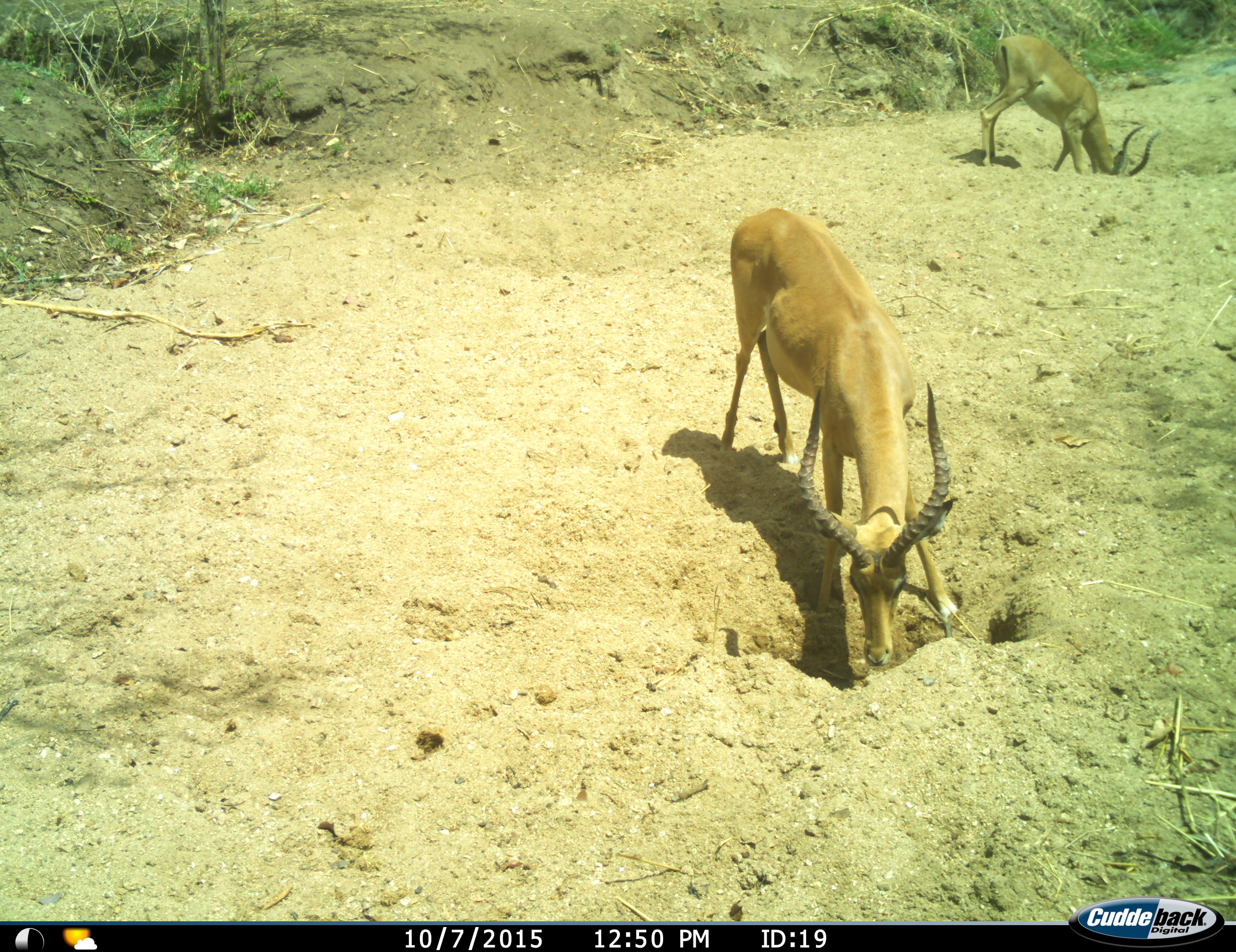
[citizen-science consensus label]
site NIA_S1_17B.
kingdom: Animalia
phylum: Chordata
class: Mammalia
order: Artiodactyla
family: Bovidae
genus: Aepyceros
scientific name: Aepyceros melampus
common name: impala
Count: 2.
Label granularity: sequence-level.